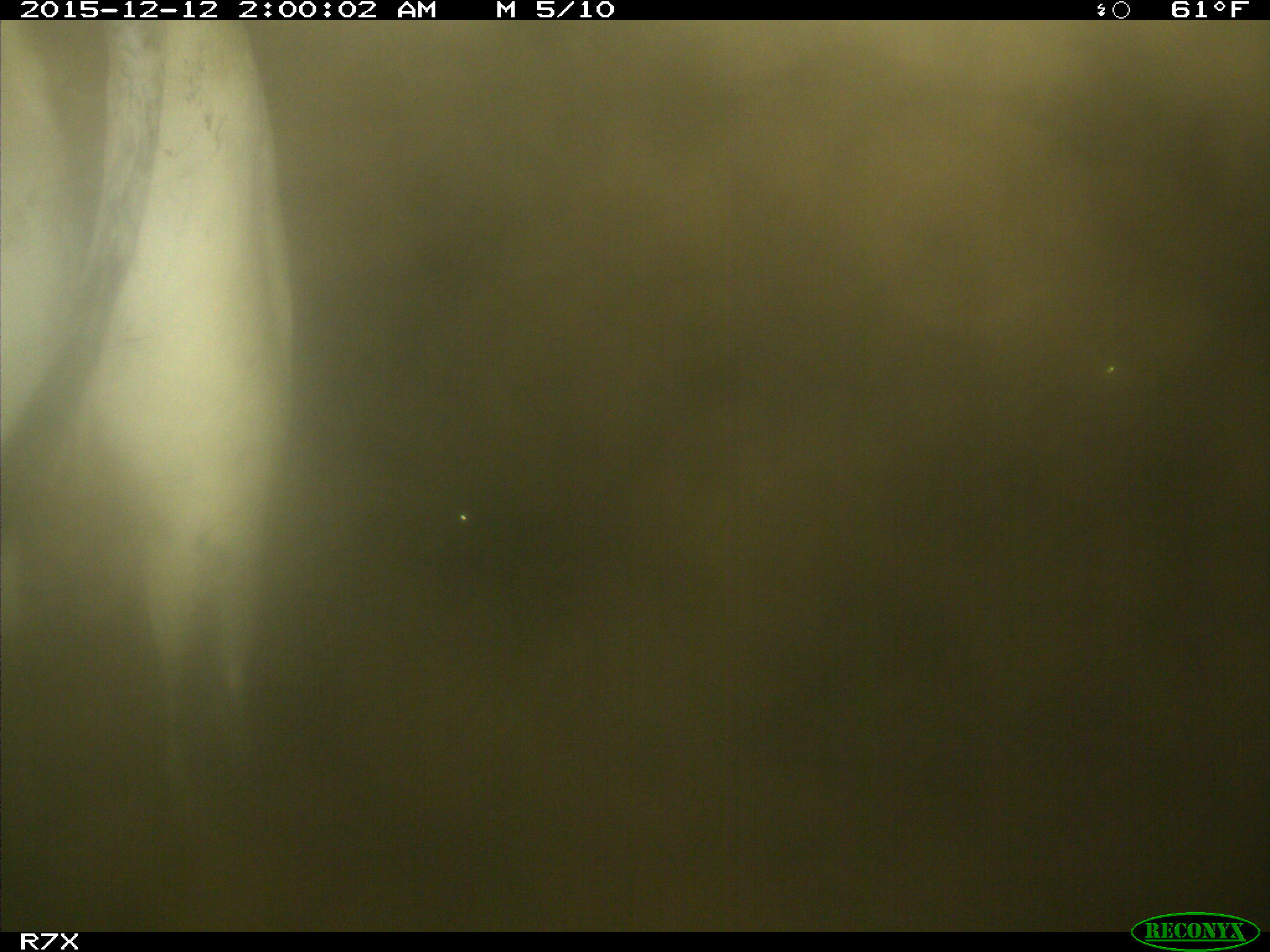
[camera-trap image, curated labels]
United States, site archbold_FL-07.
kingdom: Animalia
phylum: Chordata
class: Mammalia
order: Artiodactyla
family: Bovidae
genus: Bos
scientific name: Bos taurus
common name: domestic cow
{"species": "Bos taurus (domestic cow)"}